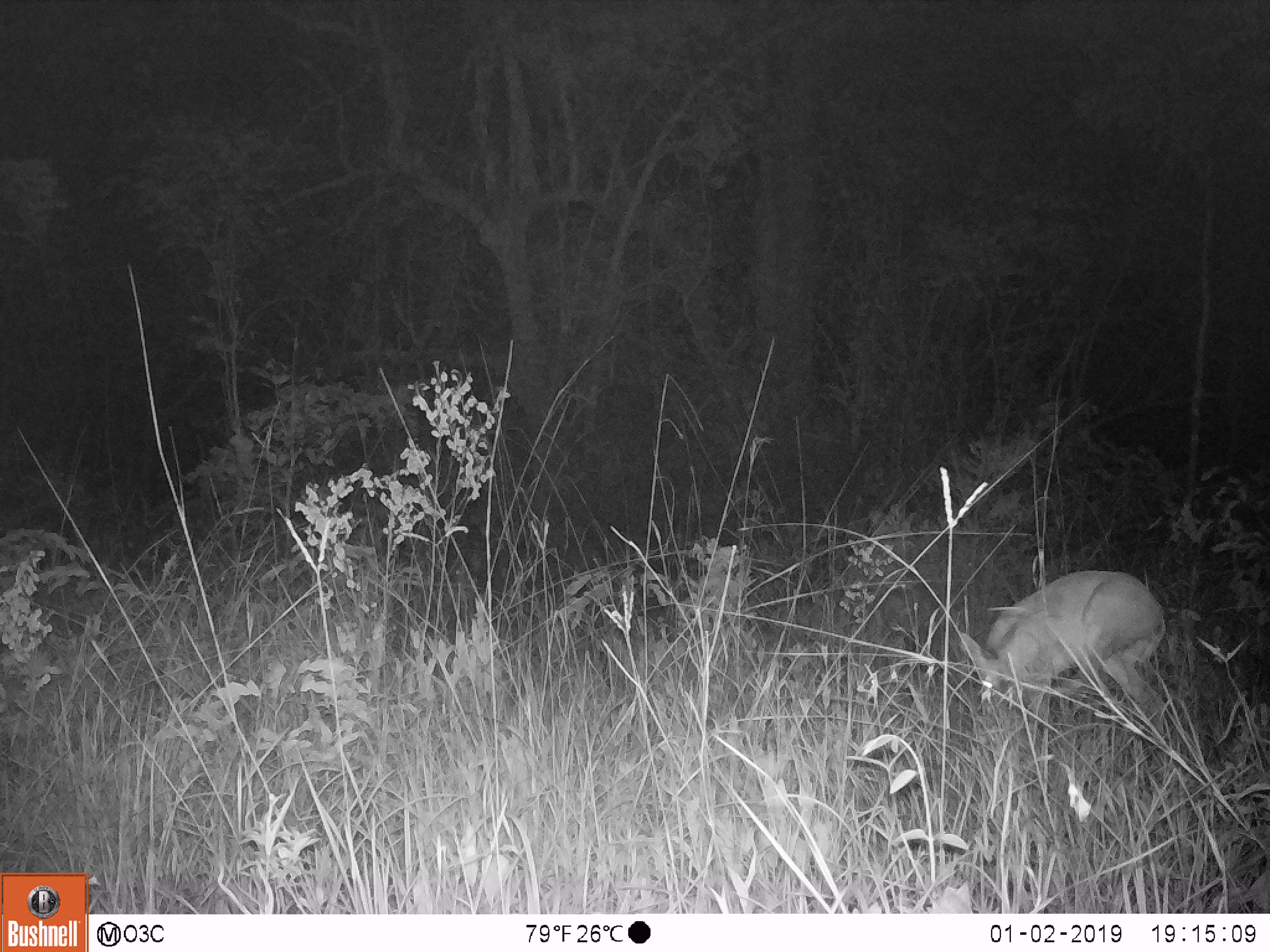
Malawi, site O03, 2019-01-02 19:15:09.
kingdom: Animalia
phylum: Chordata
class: Mammalia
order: Artiodactyla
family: Bovidae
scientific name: Antilopinae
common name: small antelope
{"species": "small antelope (Antilopinae)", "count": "1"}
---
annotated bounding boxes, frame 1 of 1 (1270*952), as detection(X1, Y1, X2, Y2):
small antelope: detection(959, 565, 1167, 746)